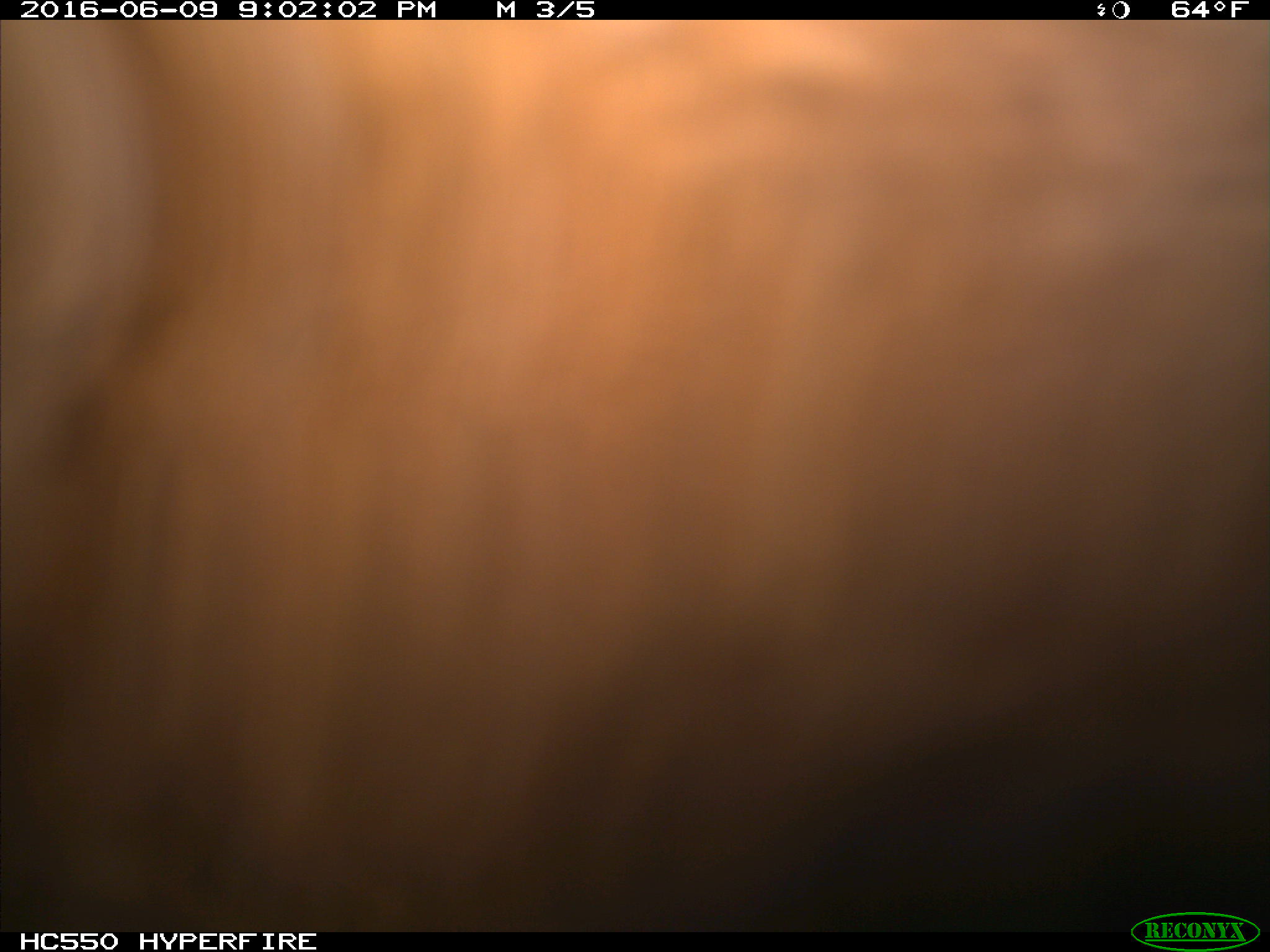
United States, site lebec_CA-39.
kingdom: Animalia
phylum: Chordata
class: Mammalia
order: Artiodactyla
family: Bovidae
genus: Bos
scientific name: Bos taurus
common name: domestic cow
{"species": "Bos taurus (domestic cow)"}